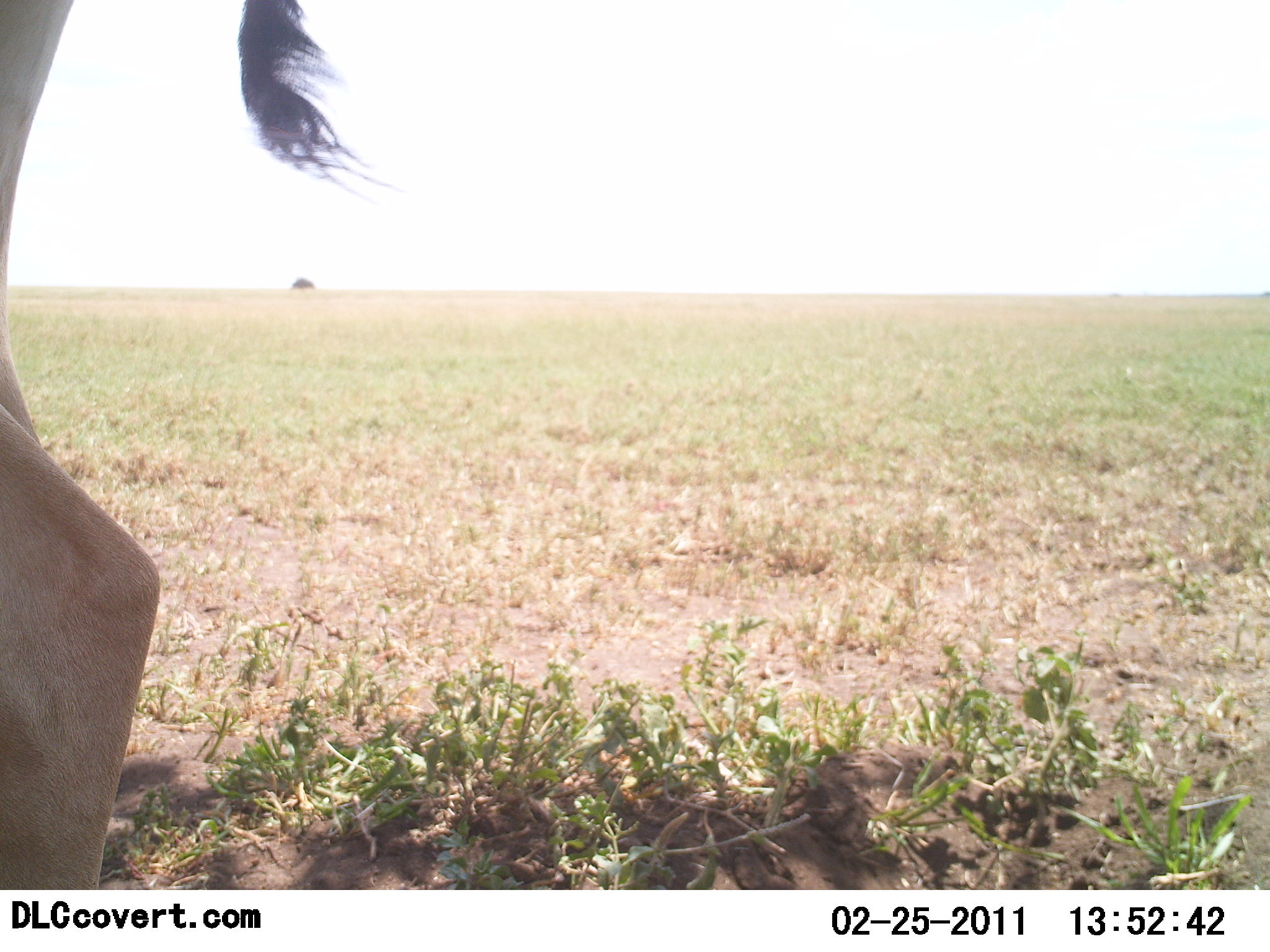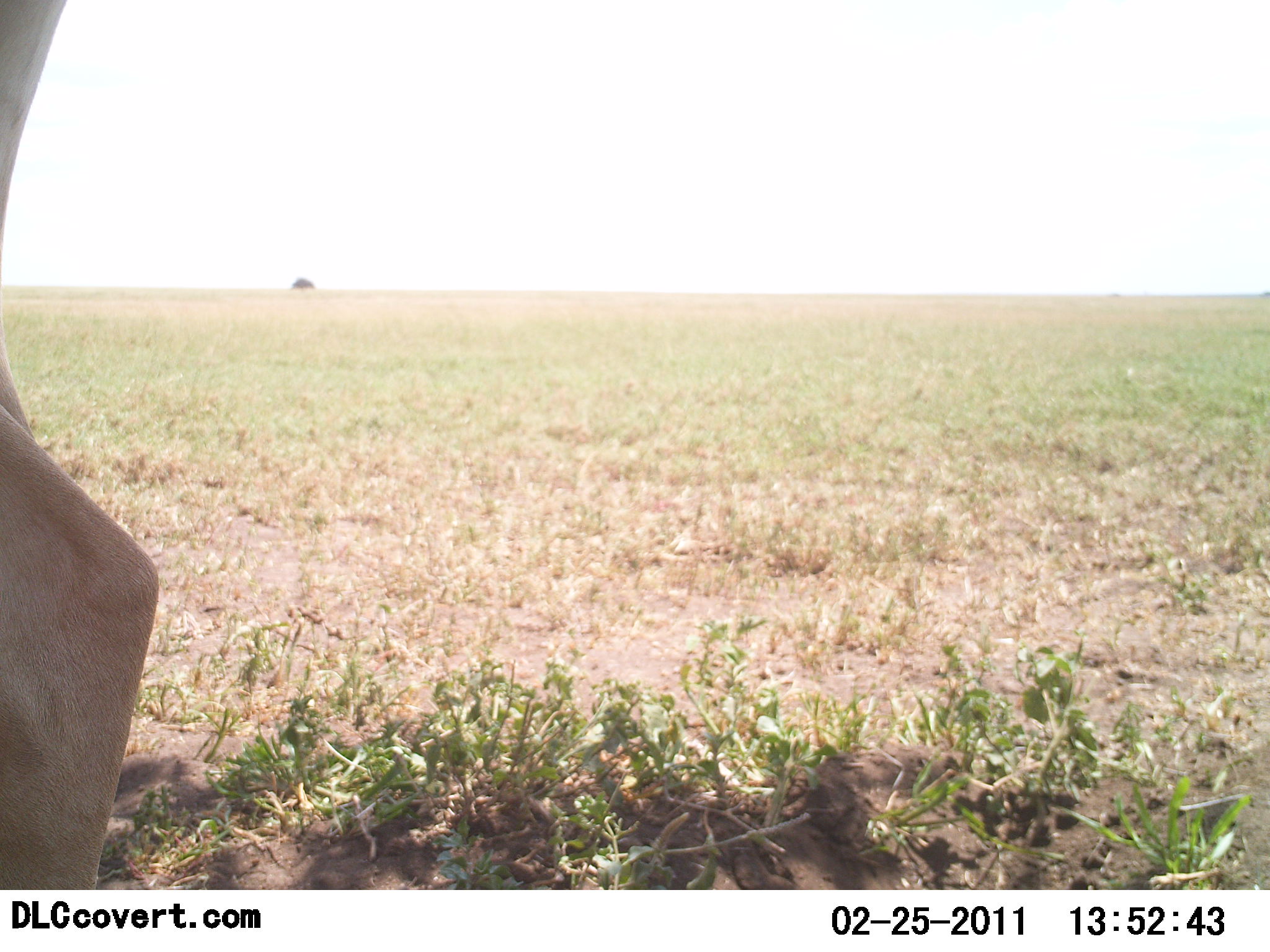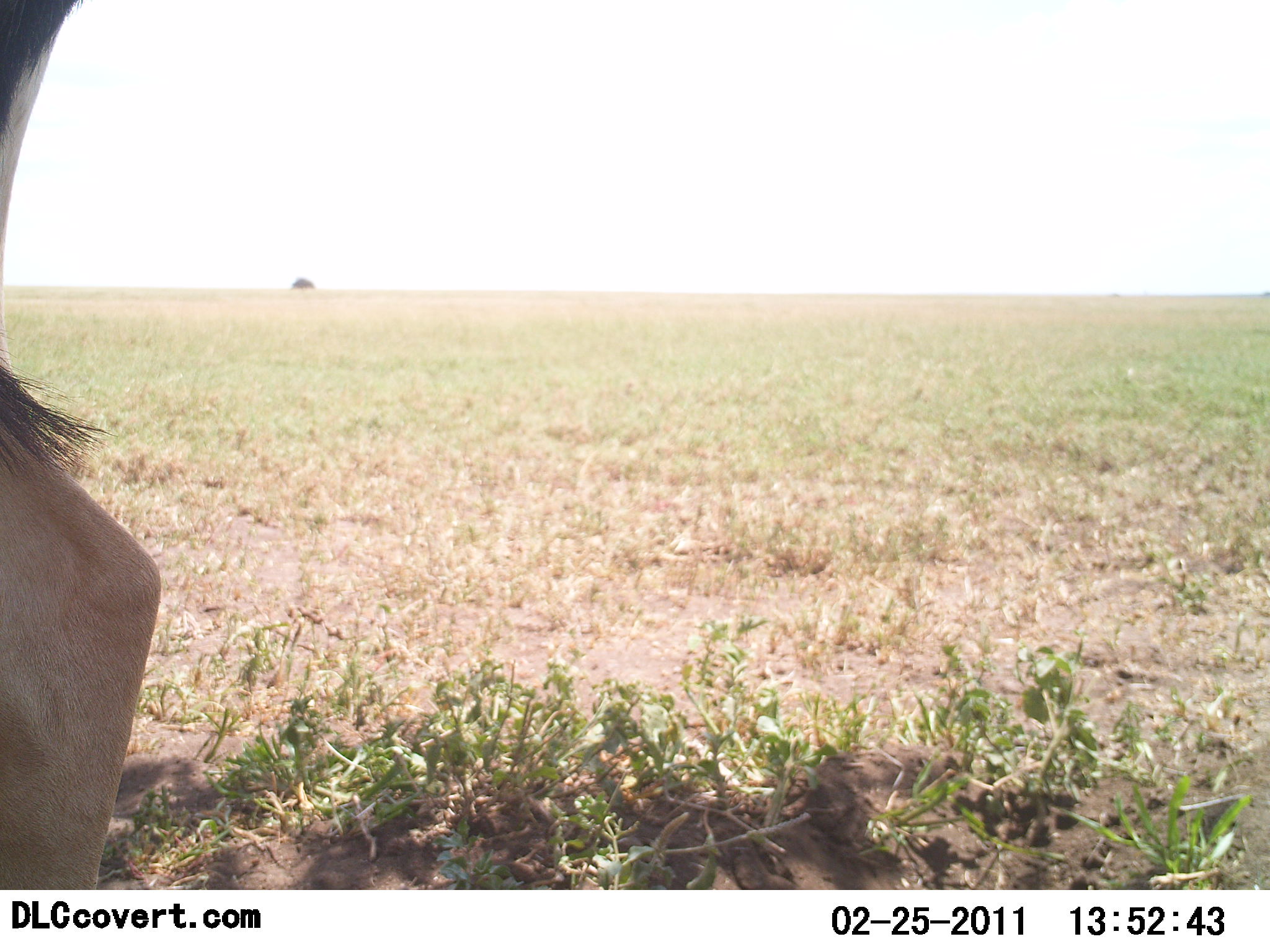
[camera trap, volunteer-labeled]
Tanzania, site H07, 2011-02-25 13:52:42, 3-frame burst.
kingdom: Animalia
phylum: Chordata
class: Mammalia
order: Artiodactyla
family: Bovidae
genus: Alcelaphus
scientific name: Alcelaphus buselaphus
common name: hartebeest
Hartebeest (Alcelaphus buselaphus), count 1. Behavior (volunteer vote fractions): standing 100%, resting 0%, moving 17%, interacting 0%. Young present (vote fraction): 0%. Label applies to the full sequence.